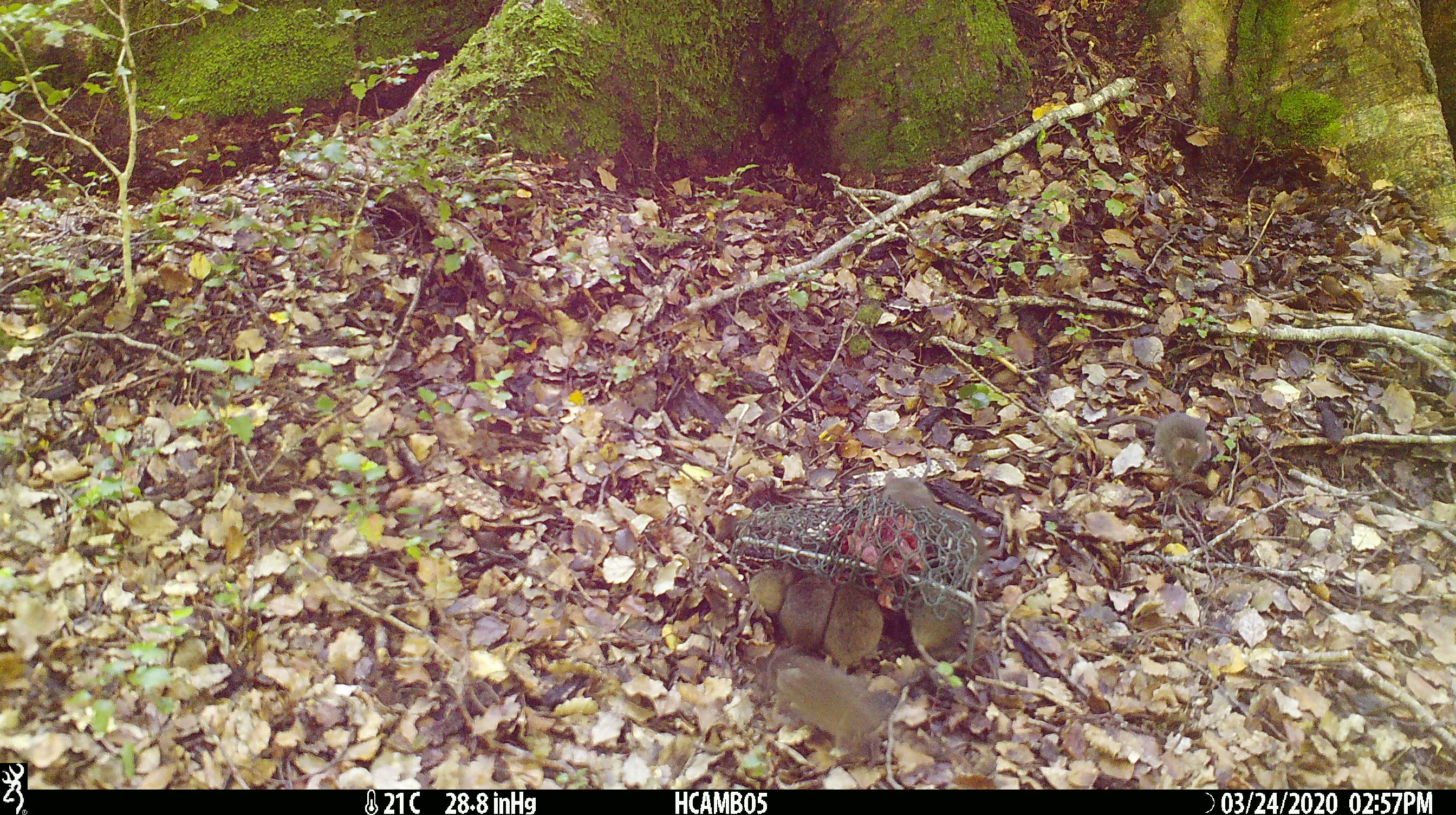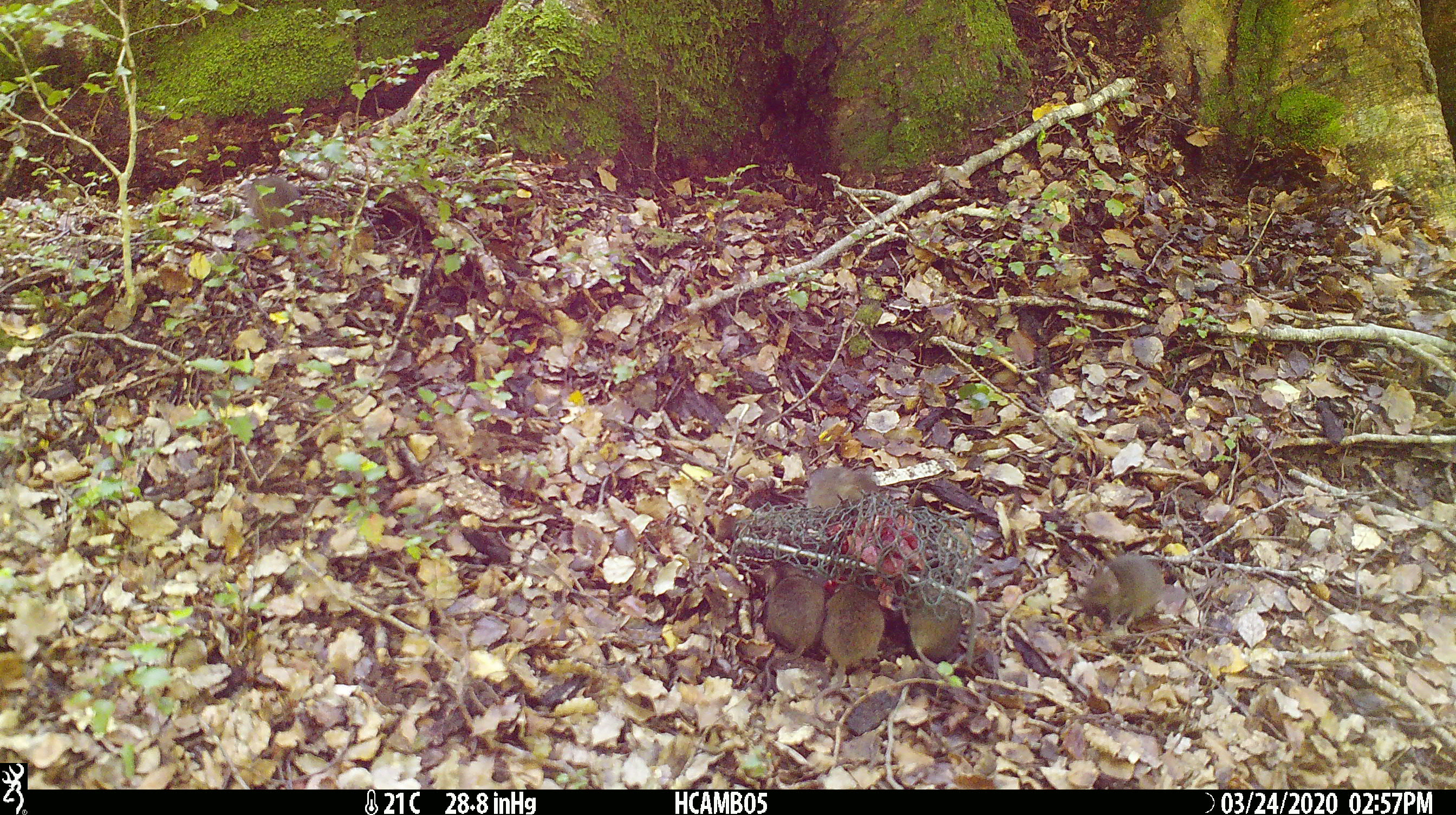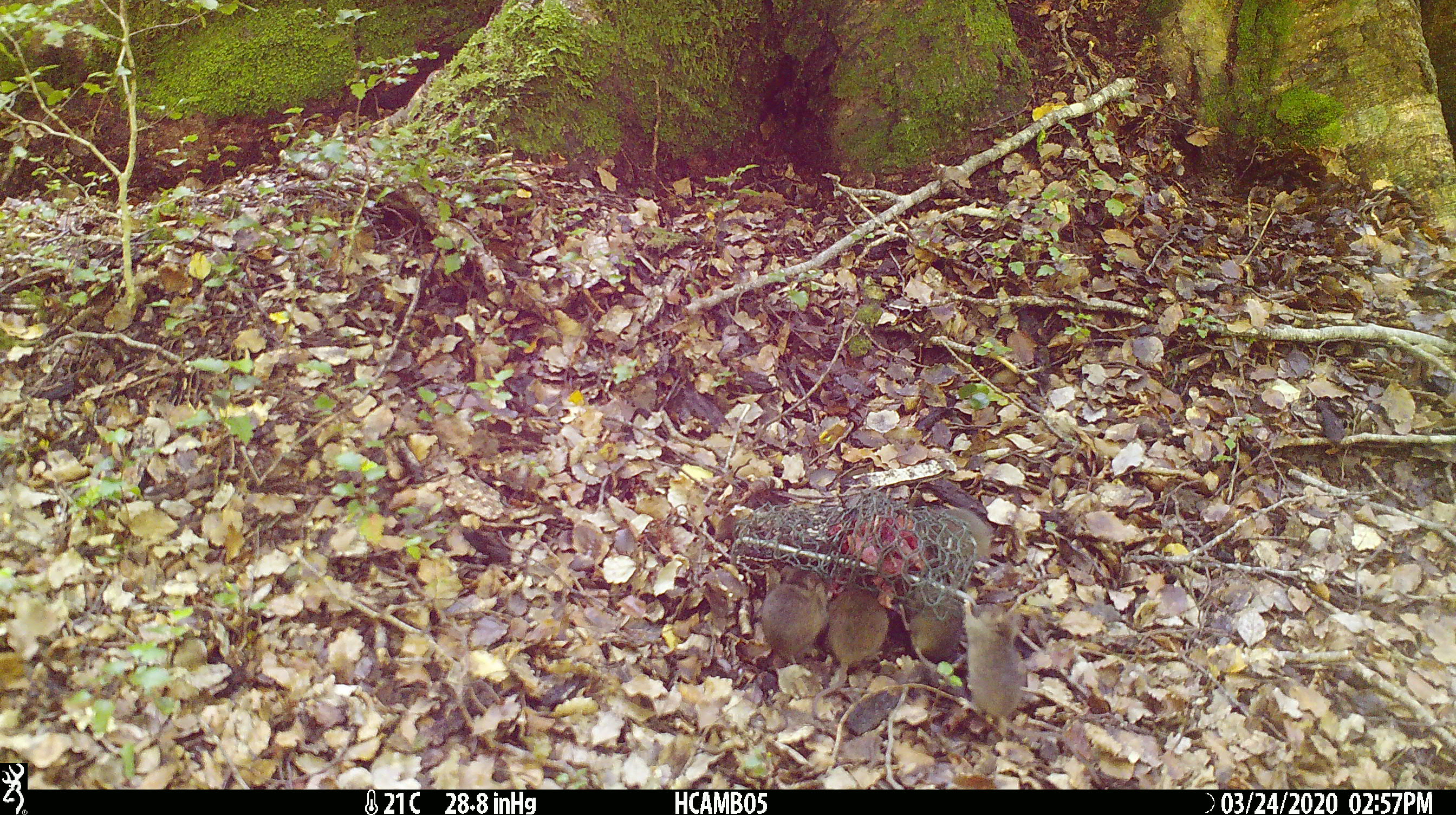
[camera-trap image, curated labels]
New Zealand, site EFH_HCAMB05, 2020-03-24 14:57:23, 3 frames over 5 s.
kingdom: Animalia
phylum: Chordata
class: Mammalia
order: Rodentia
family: Muridae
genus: Mus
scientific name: Mus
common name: mouse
Mouse (Mus).